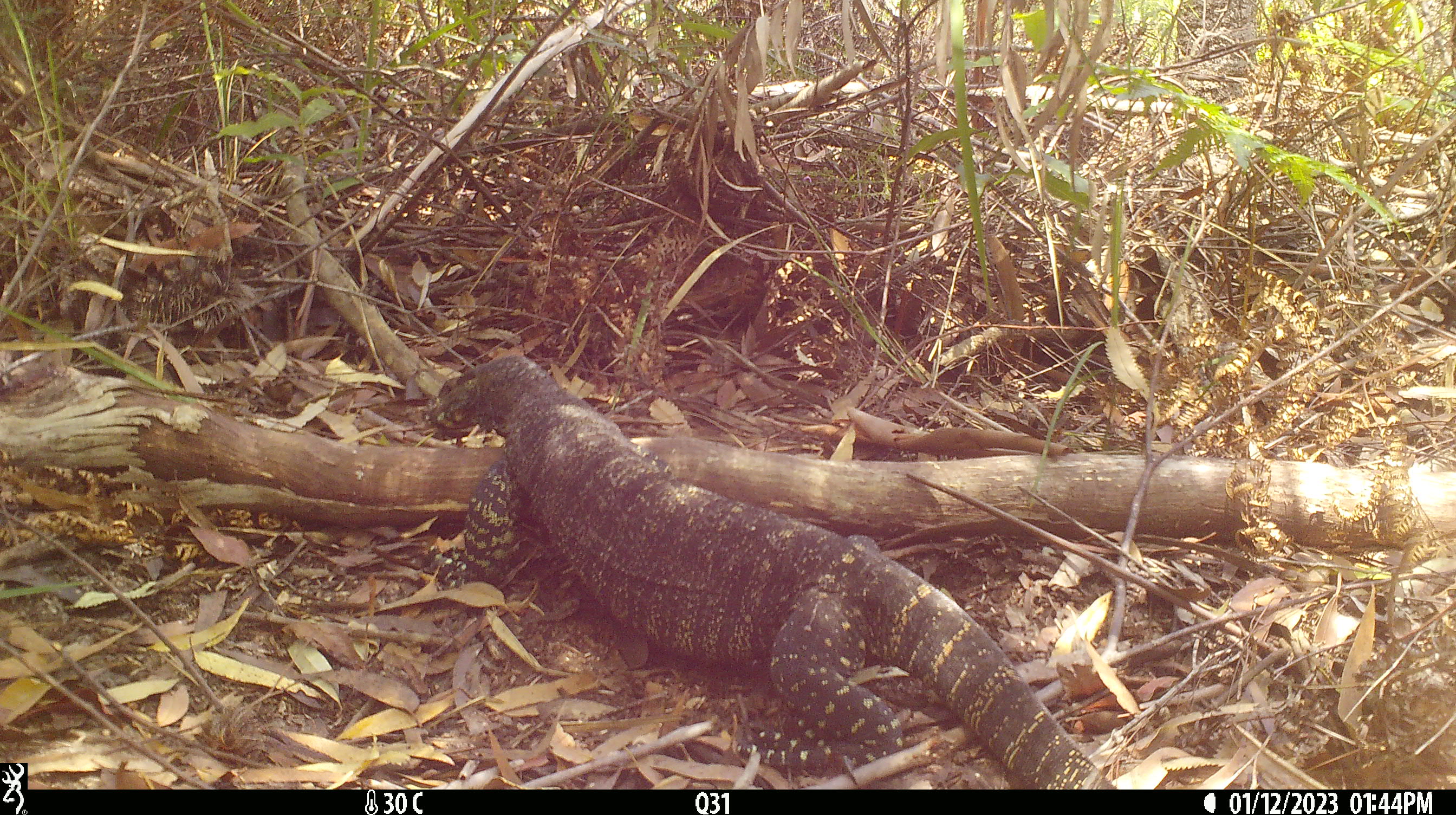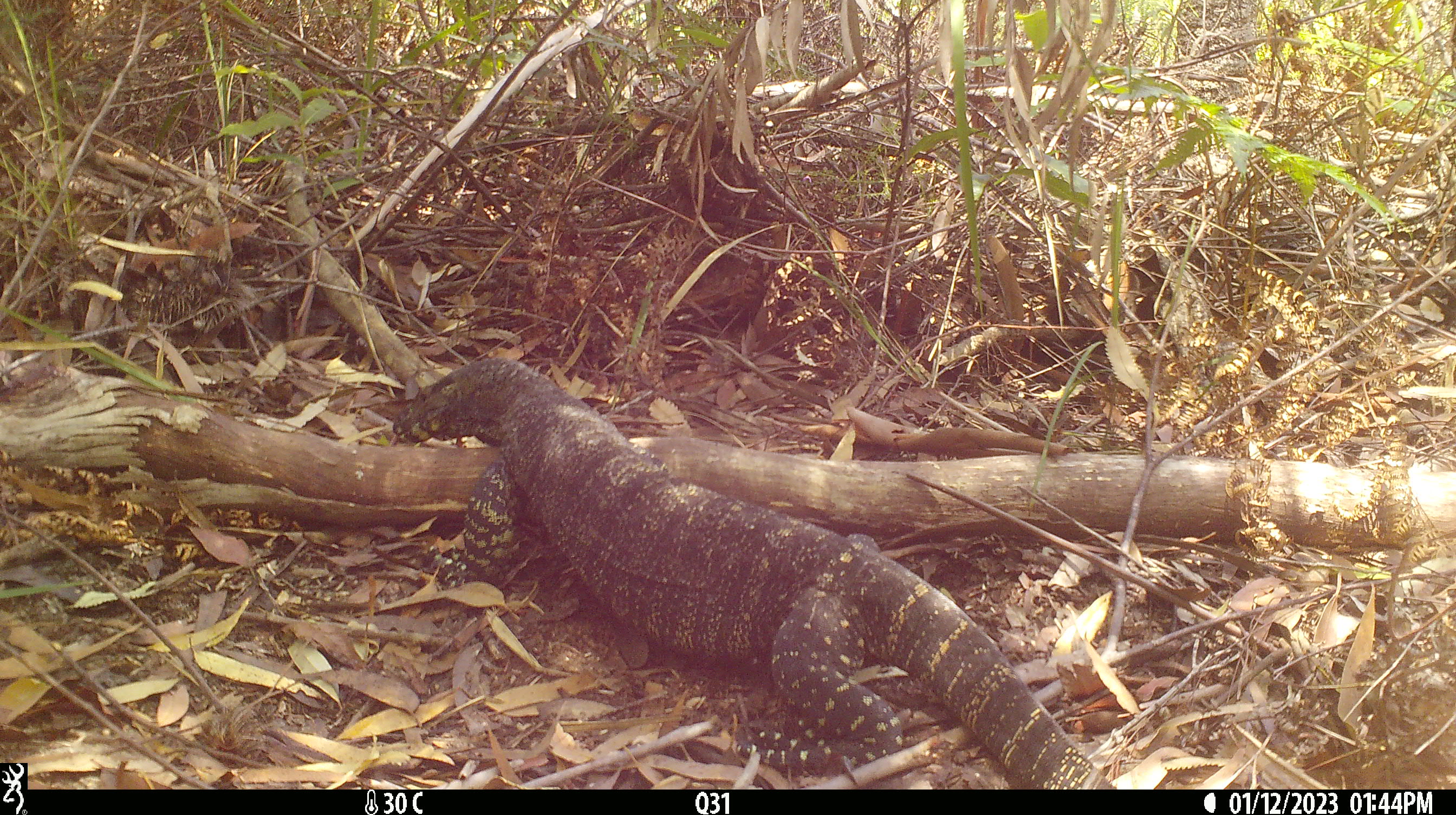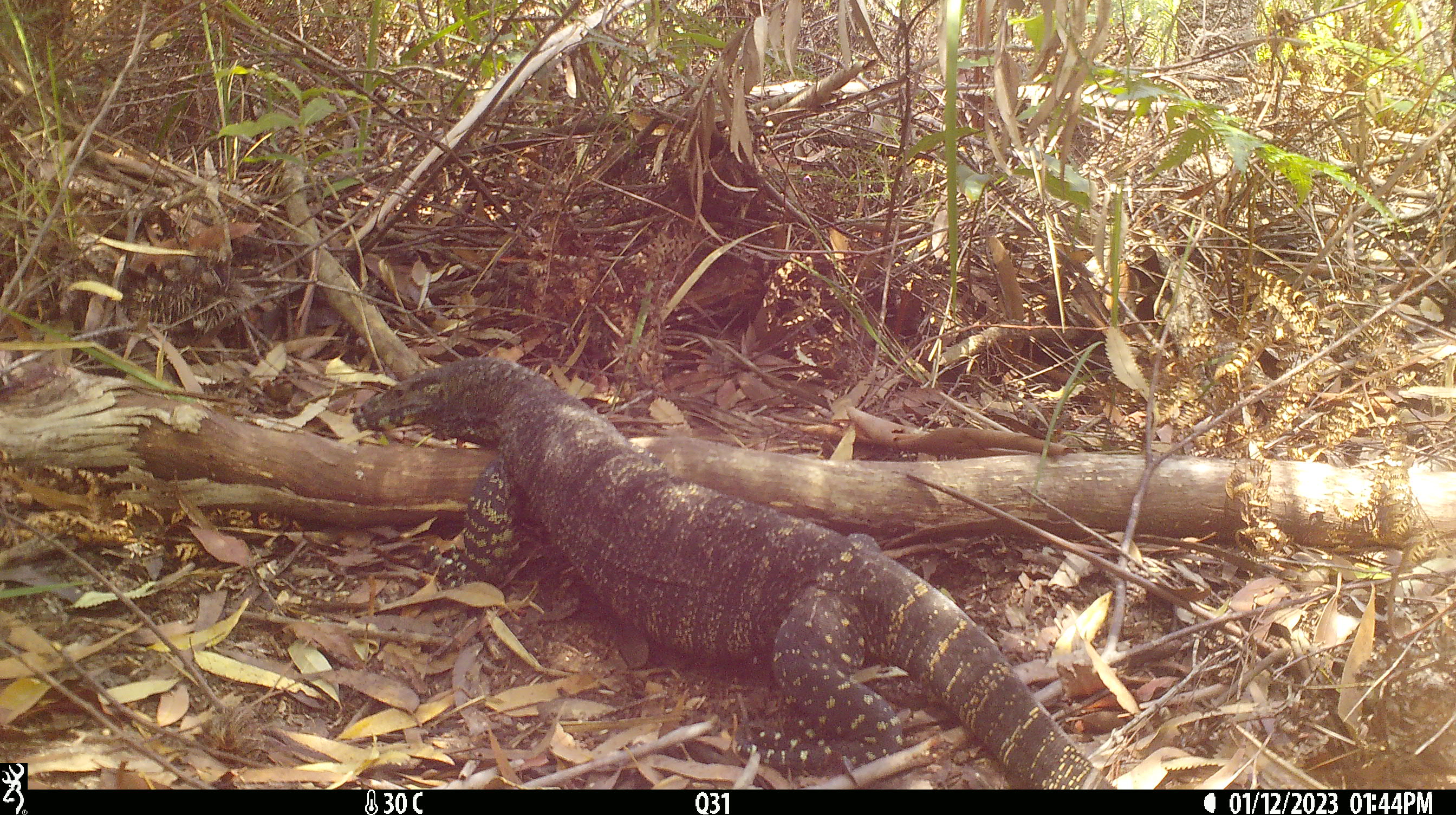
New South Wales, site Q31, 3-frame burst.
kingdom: Animalia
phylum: Chordata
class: Reptilia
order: Squamata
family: Varanidae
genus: Varanus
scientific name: Varanus varius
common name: lace monitor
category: goanna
Goanna (lace monitor) (Varanus varius).